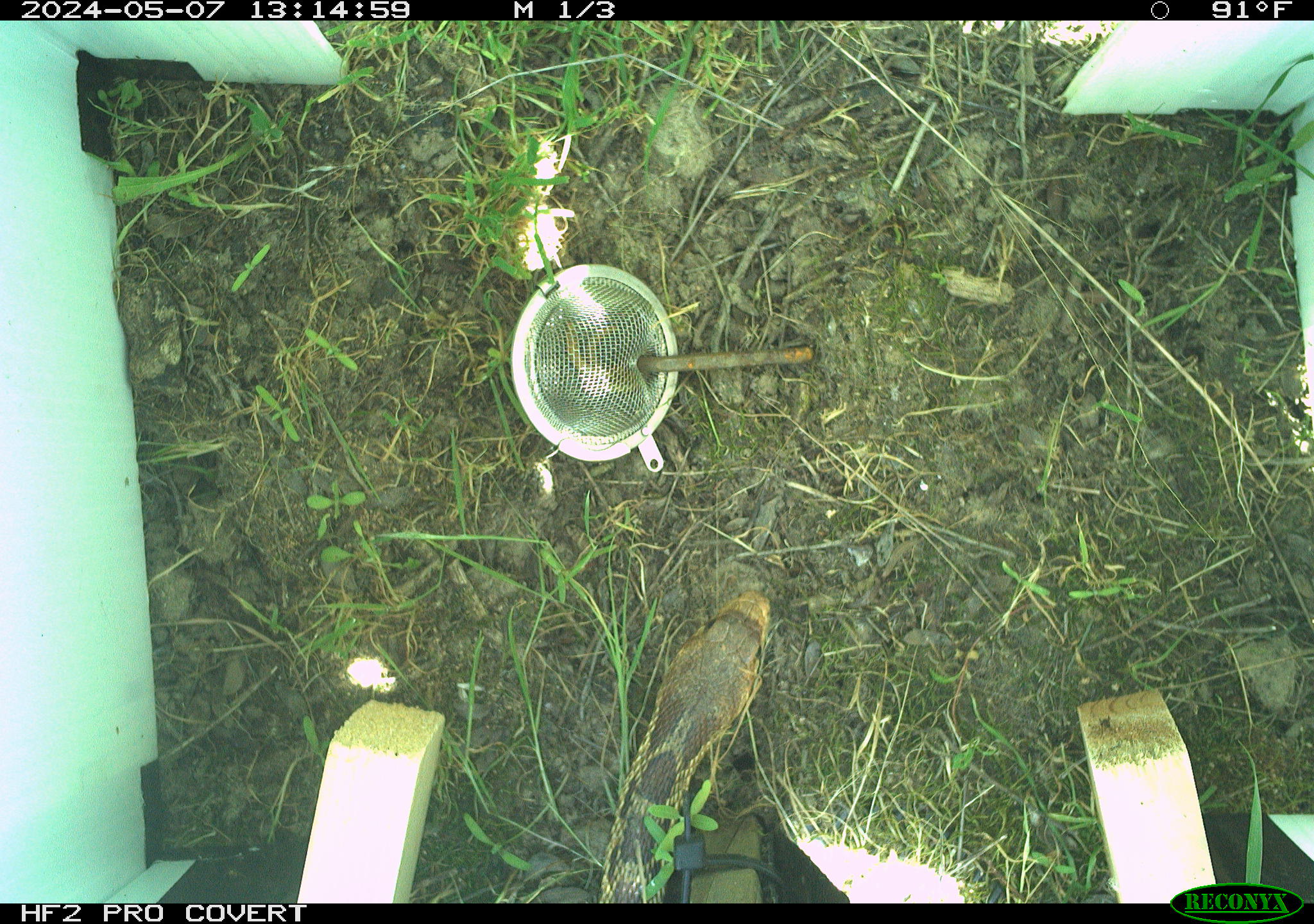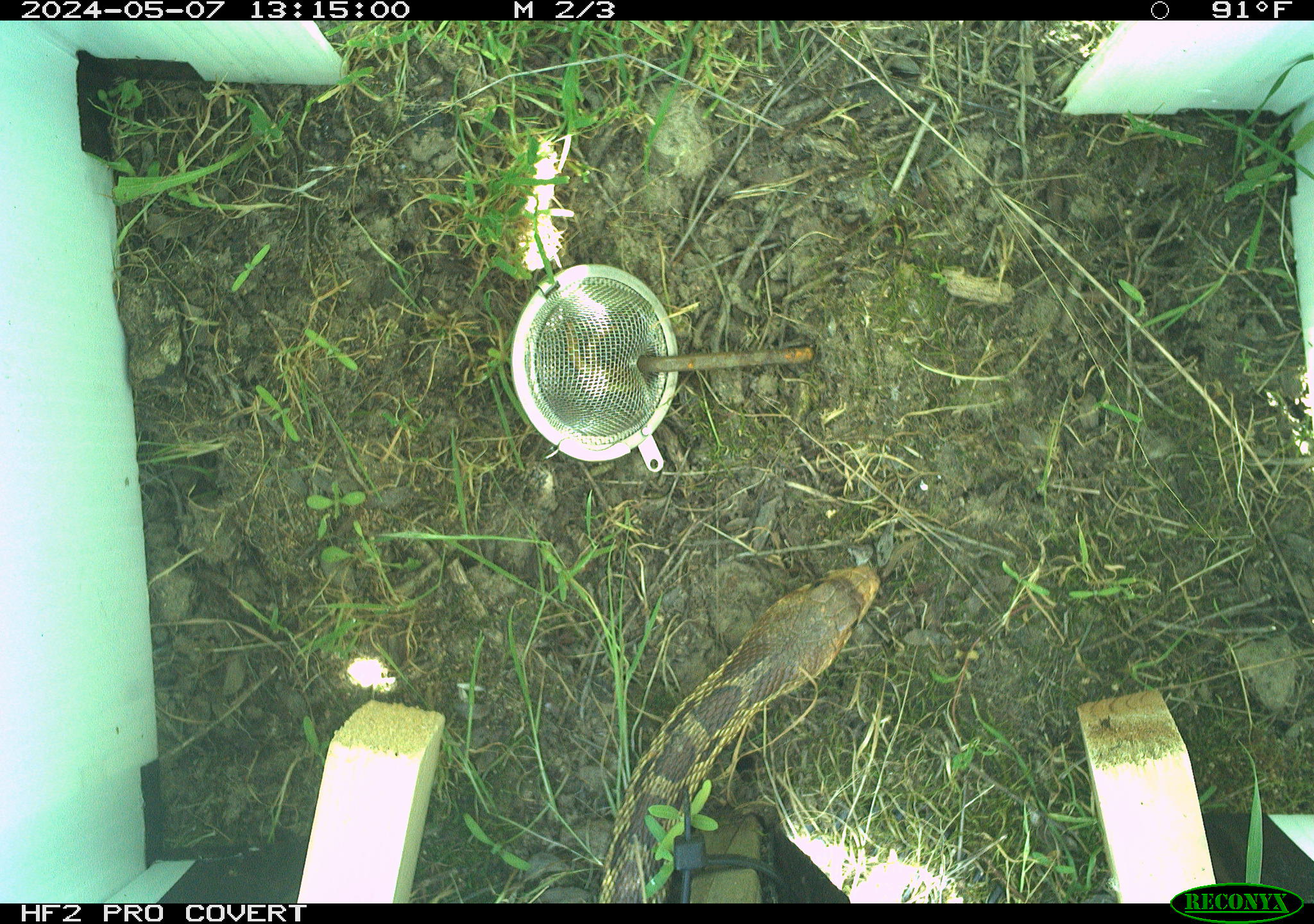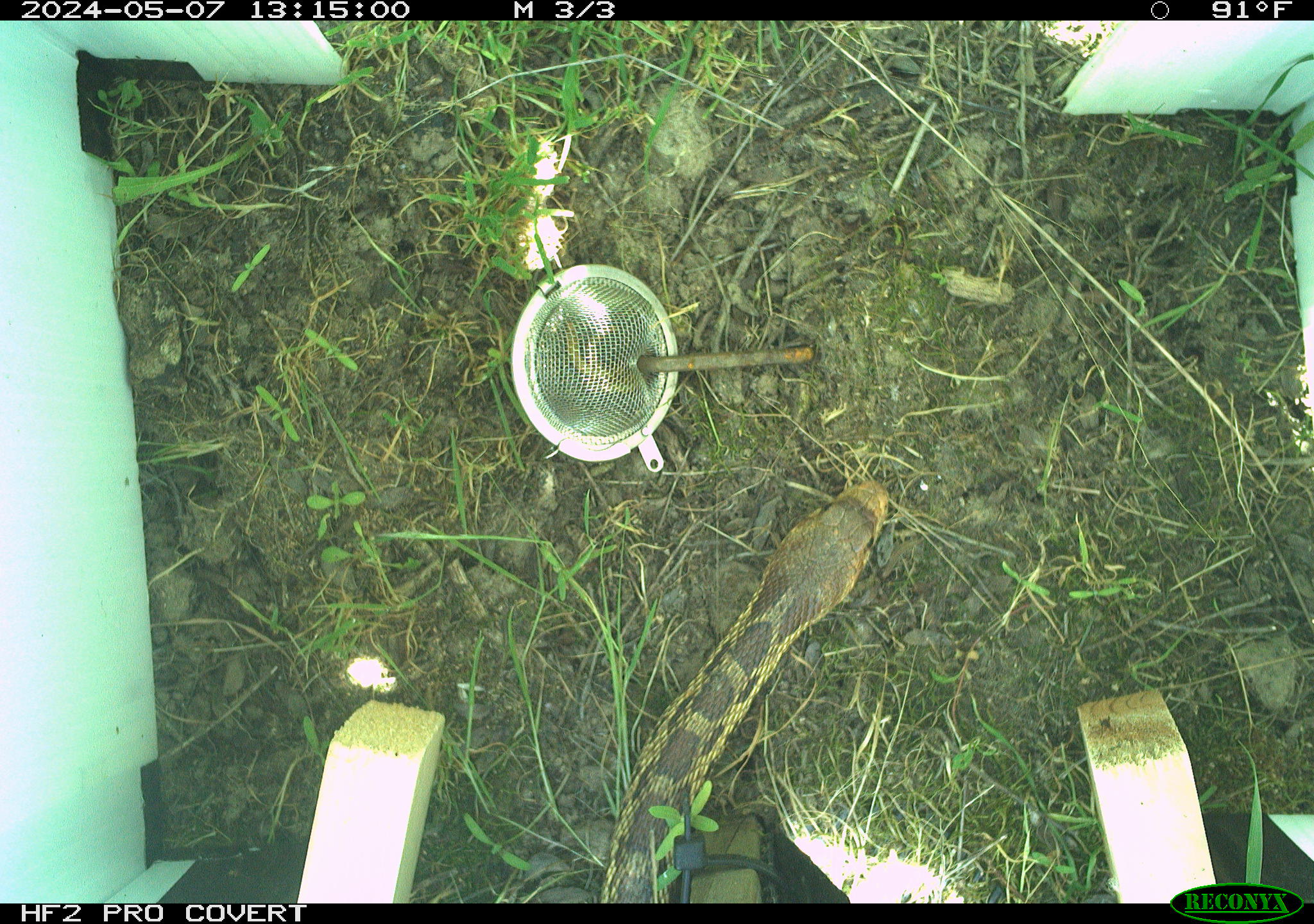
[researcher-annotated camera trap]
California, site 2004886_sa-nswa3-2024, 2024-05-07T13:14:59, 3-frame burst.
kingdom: Animalia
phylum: Chordata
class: Reptilia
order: Squamata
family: Colubridae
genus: Pituophis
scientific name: Pituophis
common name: bullsnakes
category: pituophis species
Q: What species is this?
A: Pituophis species (bullsnakes) (Pituophis).